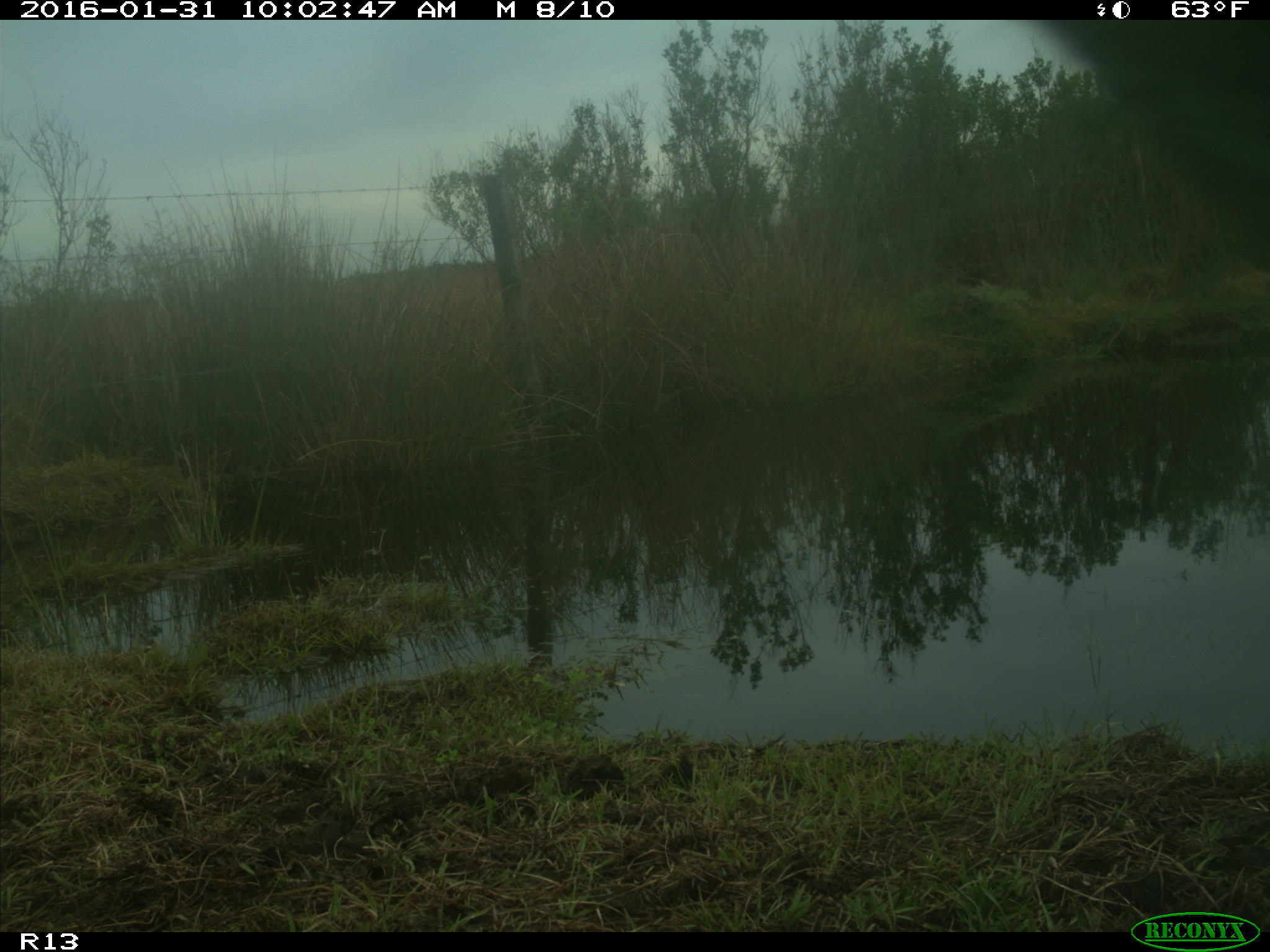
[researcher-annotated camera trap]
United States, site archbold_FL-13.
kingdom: Animalia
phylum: Chordata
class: Mammalia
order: Artiodactyla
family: Bovidae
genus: Bos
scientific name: Bos taurus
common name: domestic cow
Bos taurus (domestic cow).